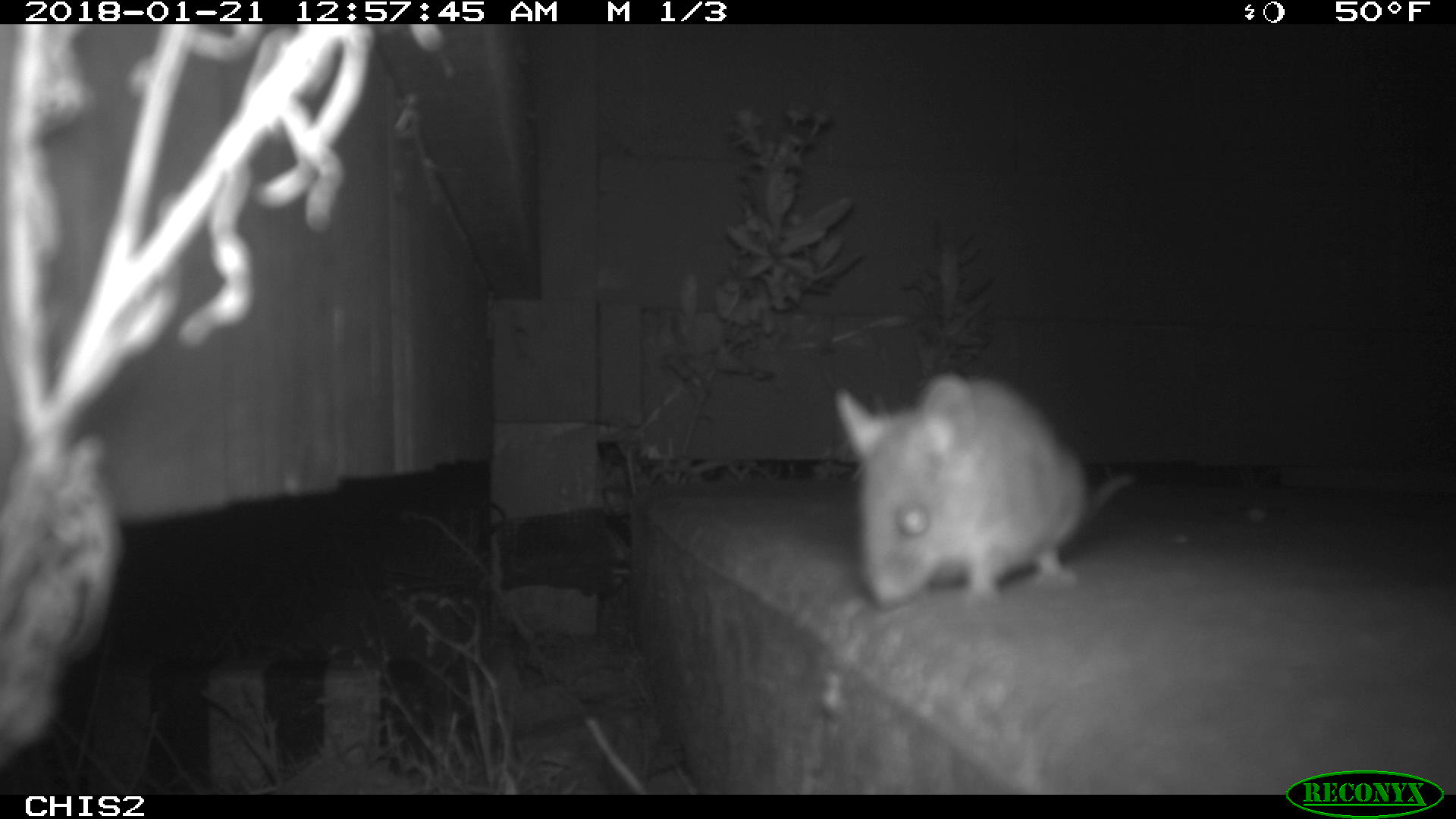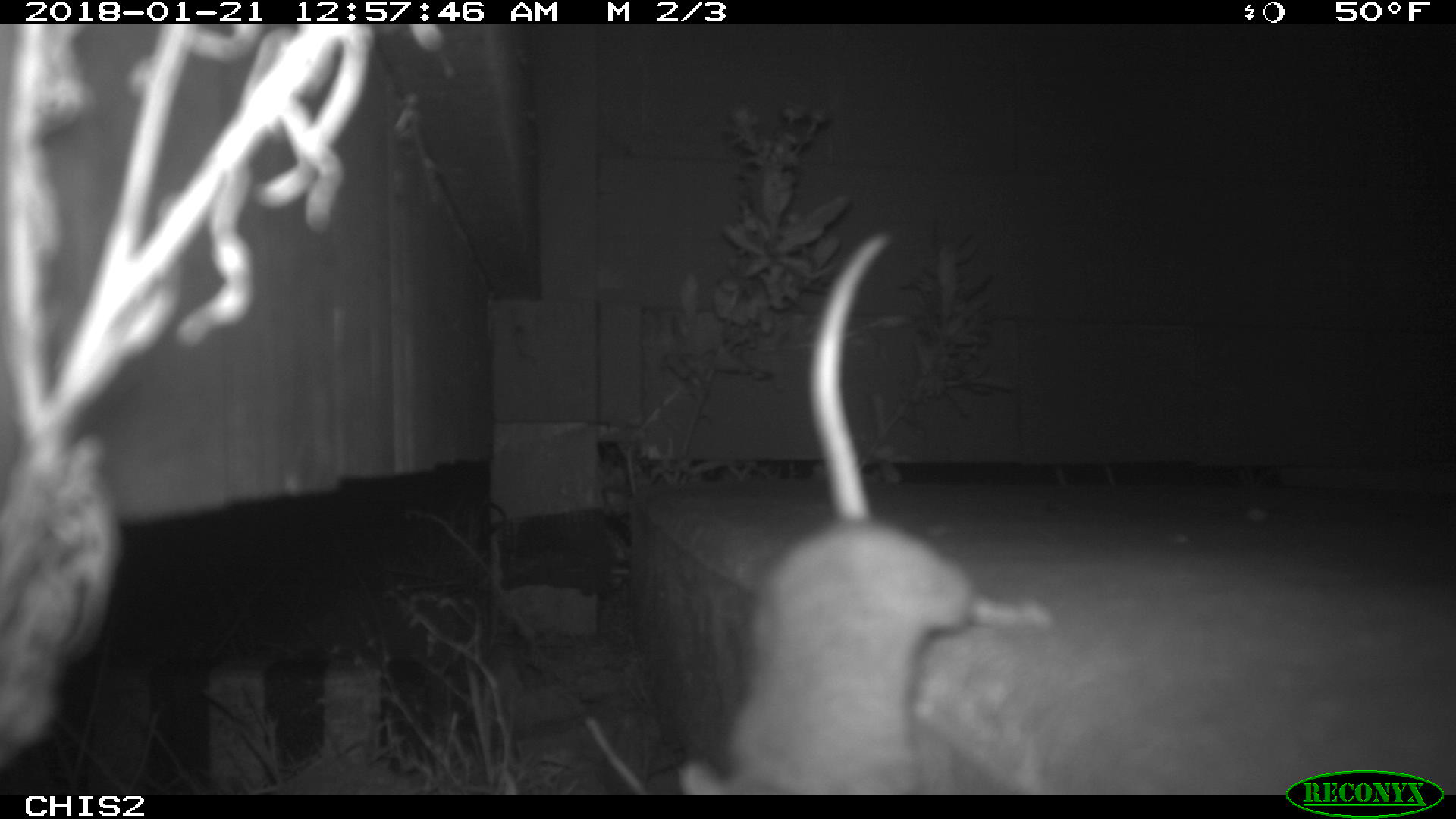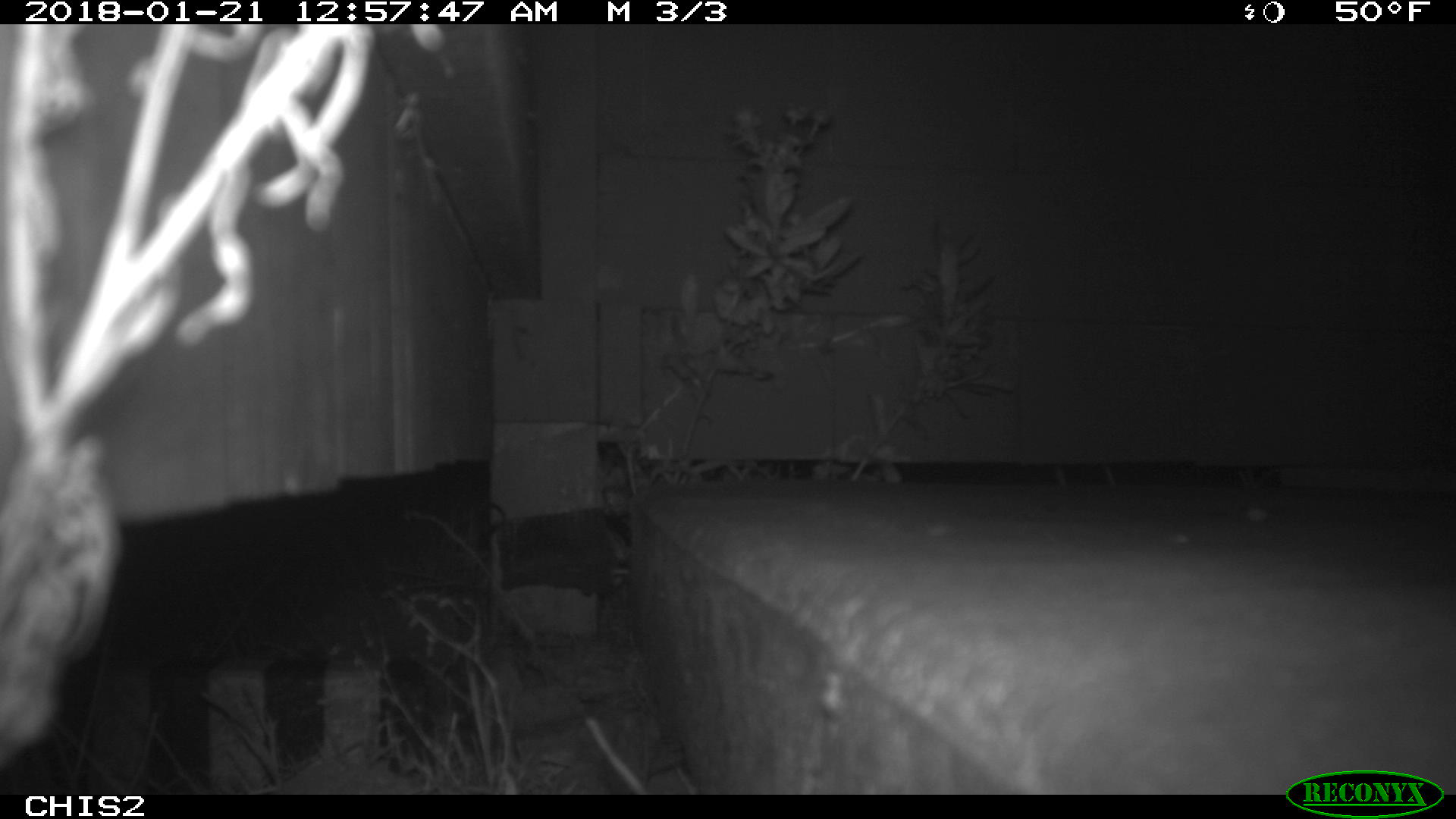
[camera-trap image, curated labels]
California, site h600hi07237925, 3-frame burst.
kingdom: Animalia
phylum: Chordata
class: Mammalia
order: Rodentia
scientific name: Rodentia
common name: rodent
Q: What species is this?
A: Rodent (Rodentia).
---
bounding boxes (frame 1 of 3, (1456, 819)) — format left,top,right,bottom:
rodent: 833,373,1132,610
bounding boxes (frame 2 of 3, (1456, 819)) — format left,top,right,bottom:
rodent: 678,230,1053,792